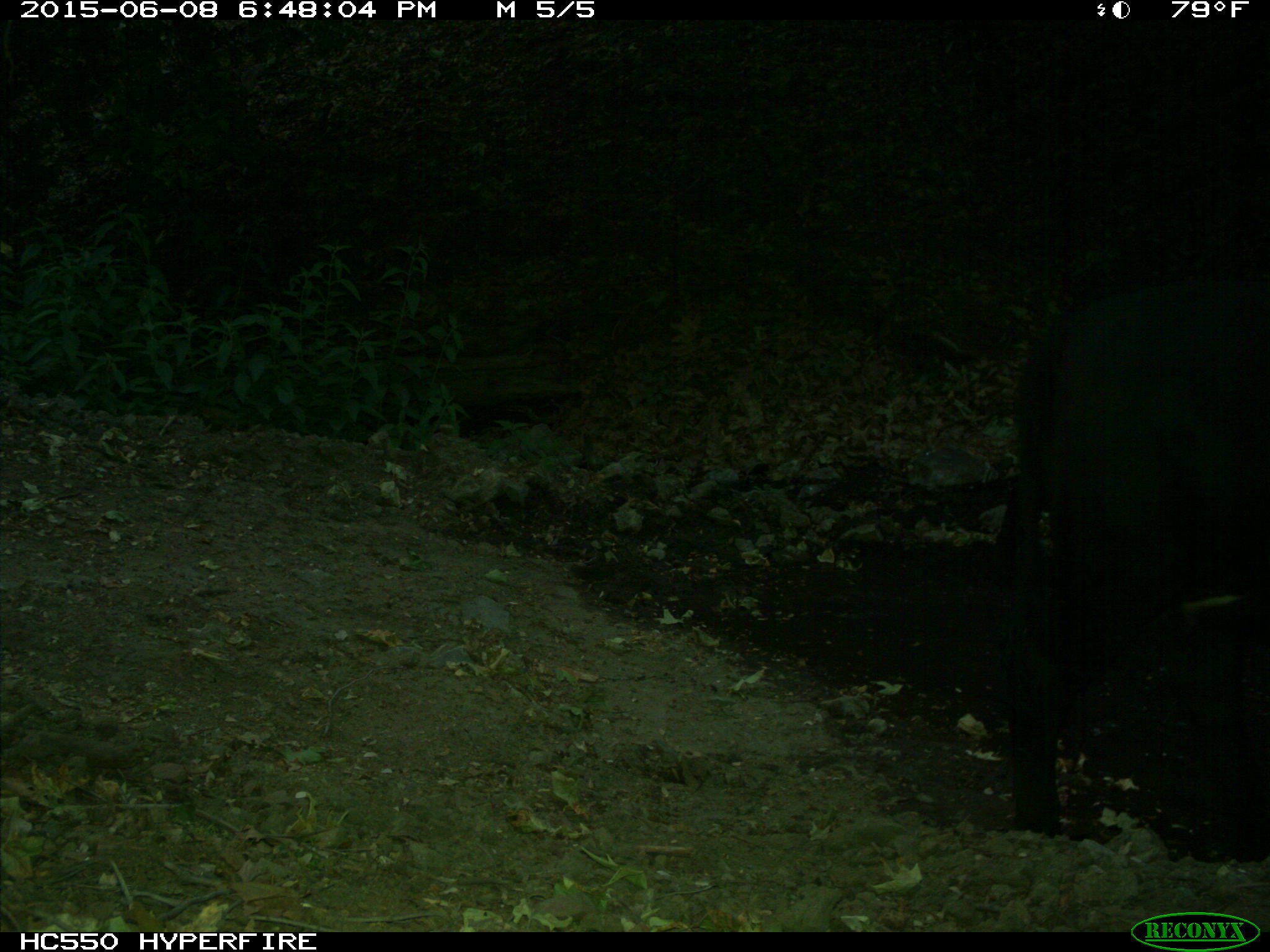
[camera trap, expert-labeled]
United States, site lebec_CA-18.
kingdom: Animalia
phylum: Chordata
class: Mammalia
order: Artiodactyla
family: Bovidae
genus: Bos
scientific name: Bos taurus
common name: domestic cow